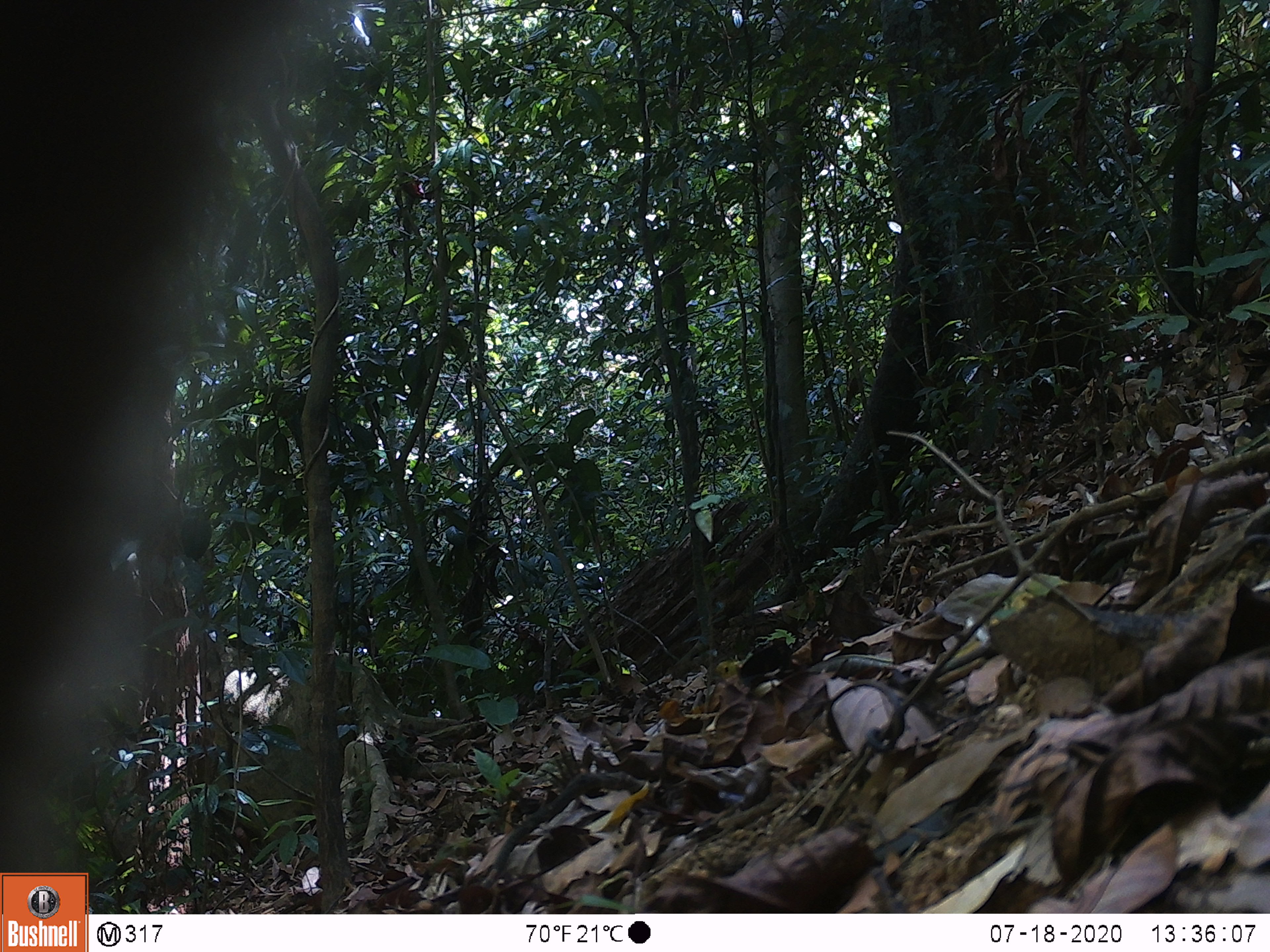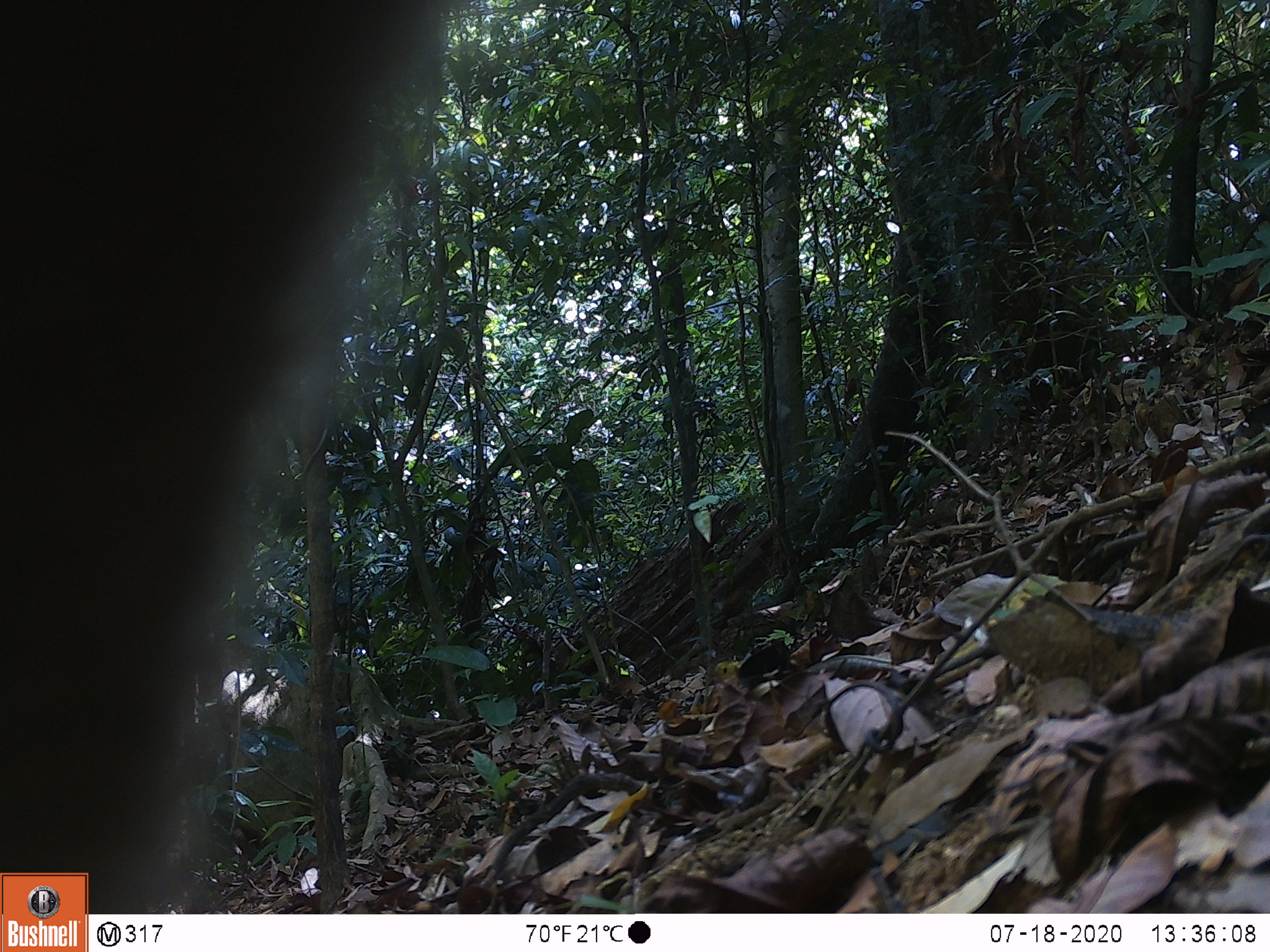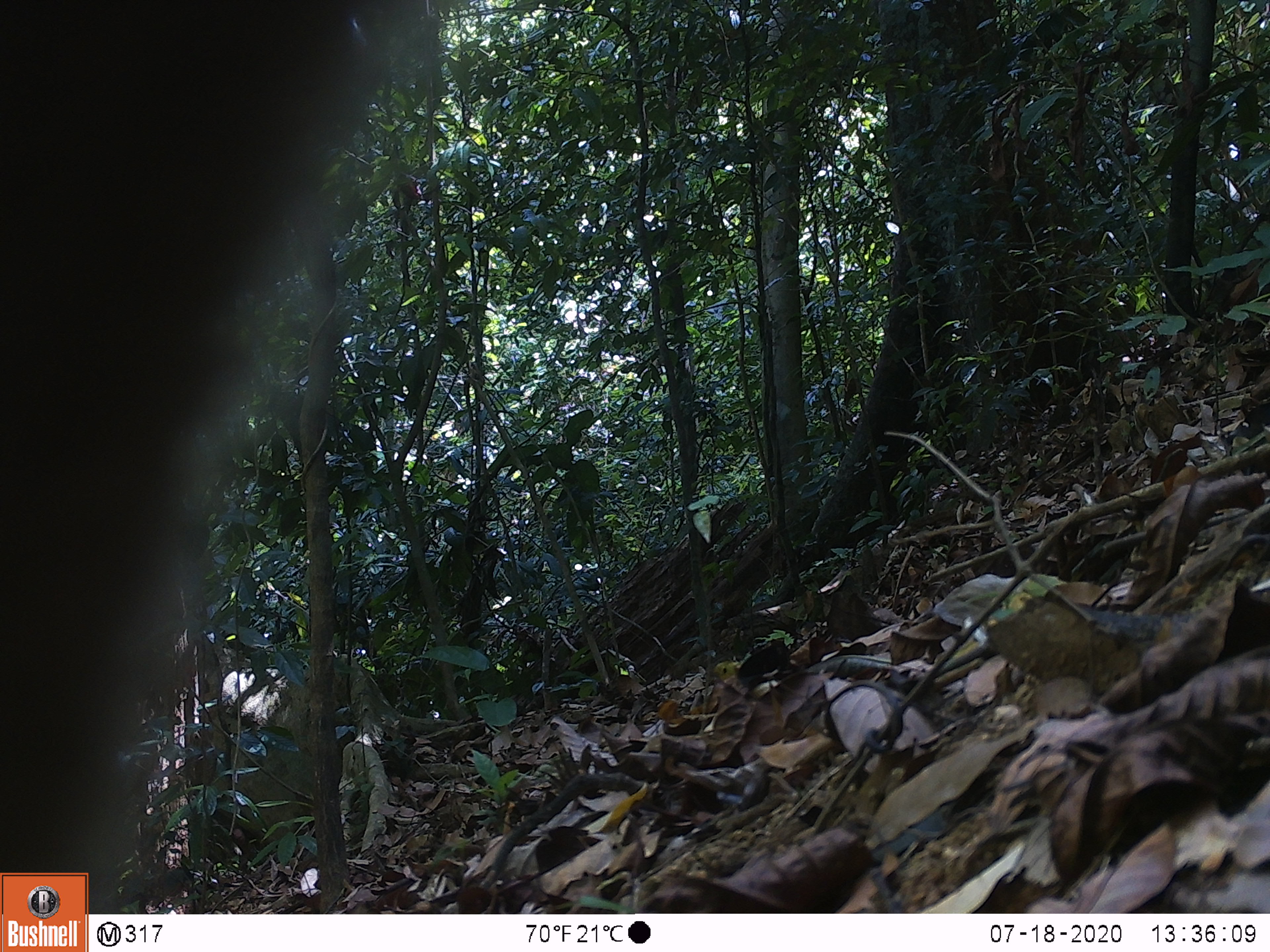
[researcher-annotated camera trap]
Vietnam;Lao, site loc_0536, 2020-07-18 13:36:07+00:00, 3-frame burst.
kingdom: Animalia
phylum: Chordata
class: Mammalia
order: Primates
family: Cercopithecidae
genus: Macaca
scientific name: Macaca nemestrina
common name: pig-tailed macaque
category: pig tailed macaque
Pig tailed macaque (pig-tailed macaque) (Macaca nemestrina). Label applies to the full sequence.